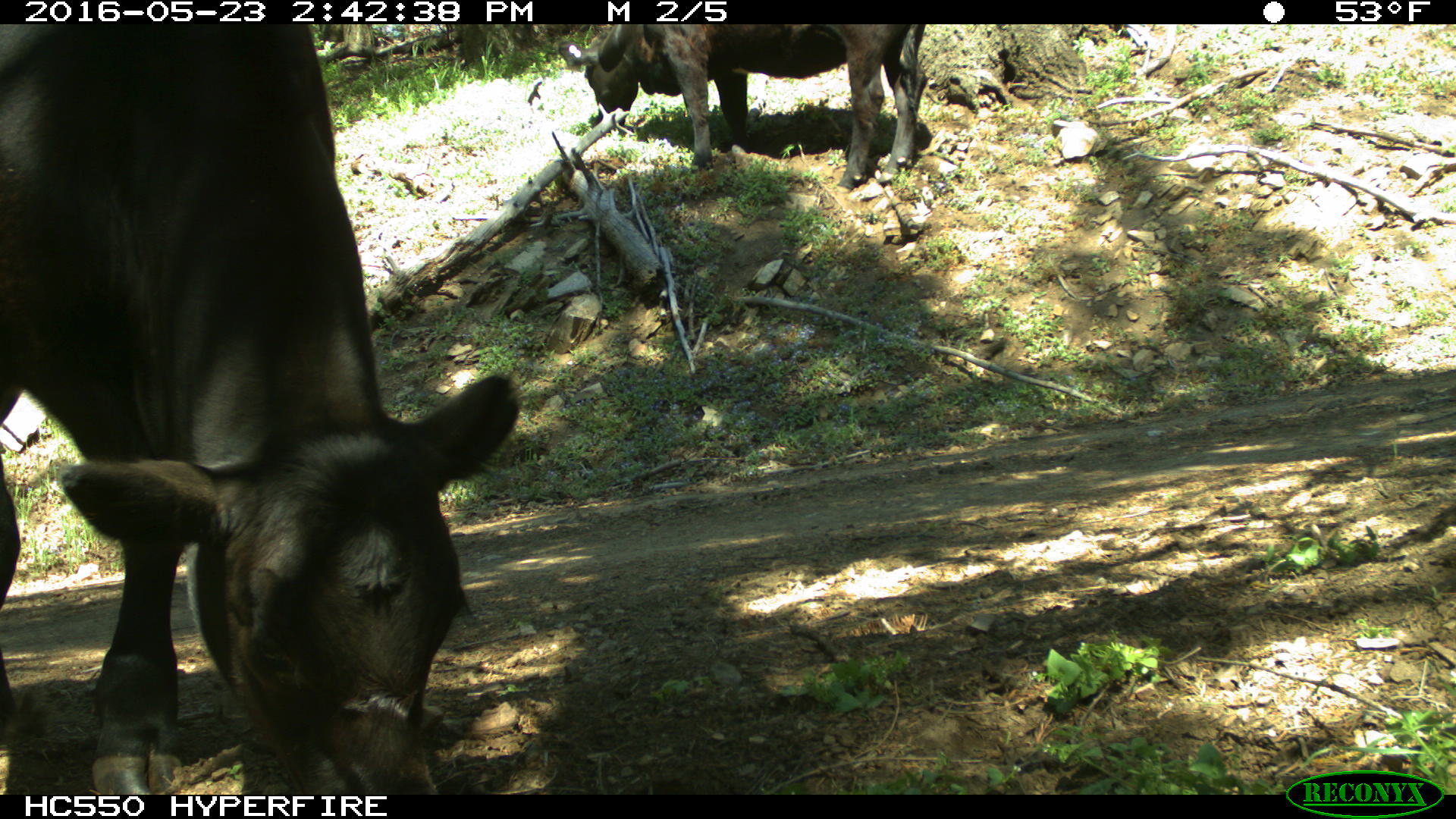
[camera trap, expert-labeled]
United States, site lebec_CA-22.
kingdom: Animalia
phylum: Chordata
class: Mammalia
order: Artiodactyla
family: Bovidae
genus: Bos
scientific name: Bos taurus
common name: domestic cow